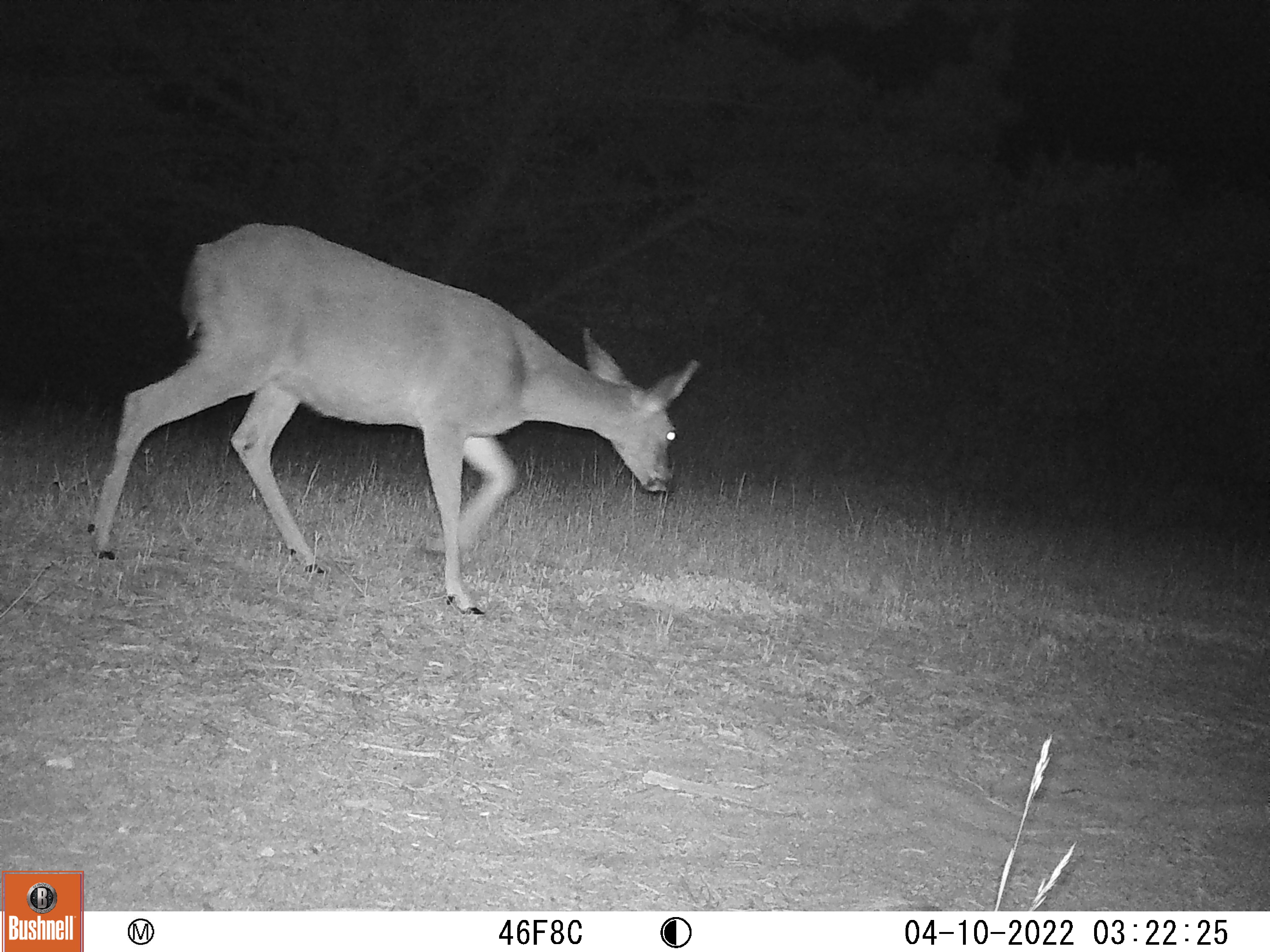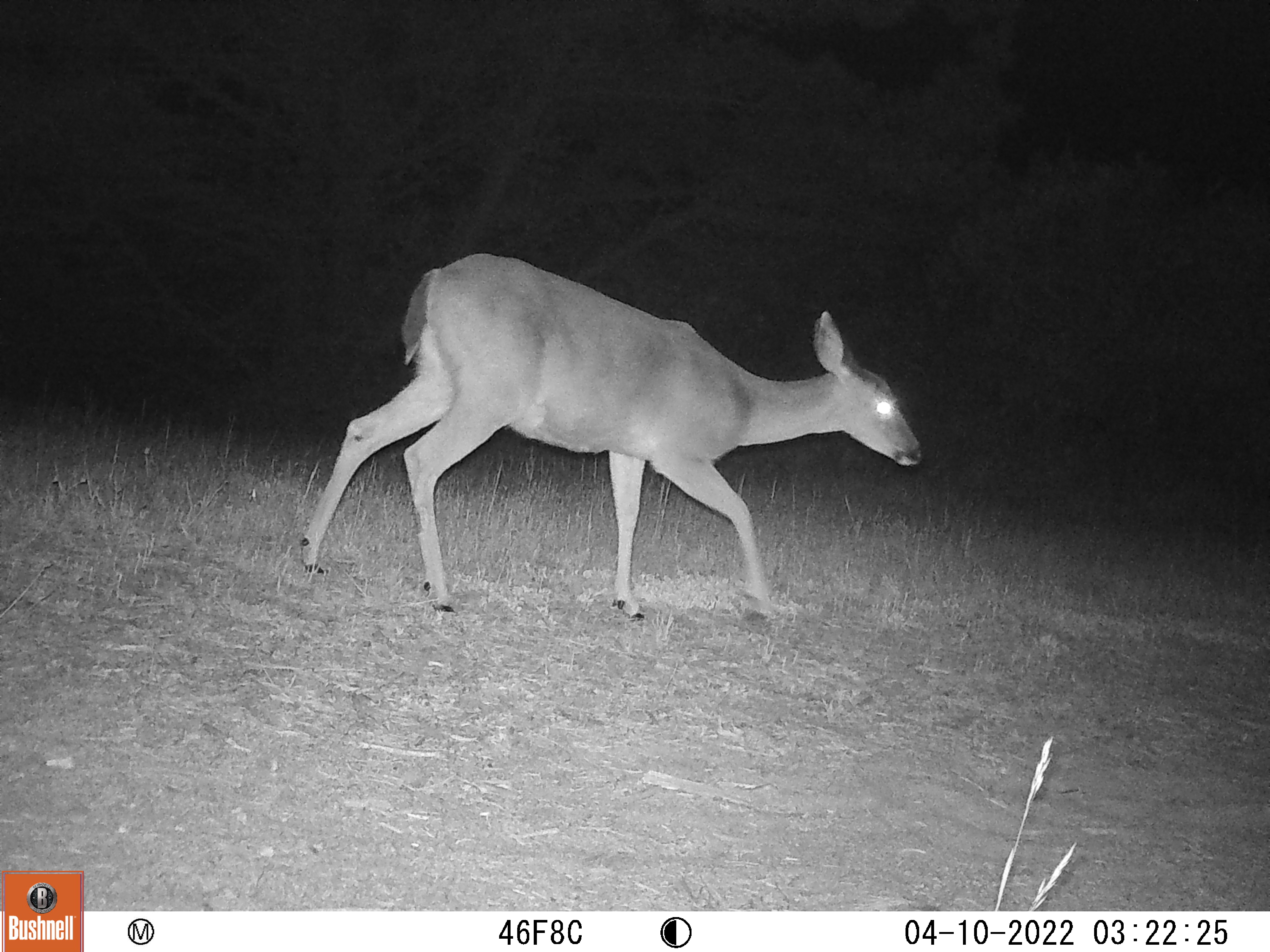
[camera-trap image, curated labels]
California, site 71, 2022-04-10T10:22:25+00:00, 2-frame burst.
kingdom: Animalia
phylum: Chordata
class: Mammalia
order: Artiodactyla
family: Cervidae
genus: Odocoileus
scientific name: Odocoileus hemionus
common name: mule deer